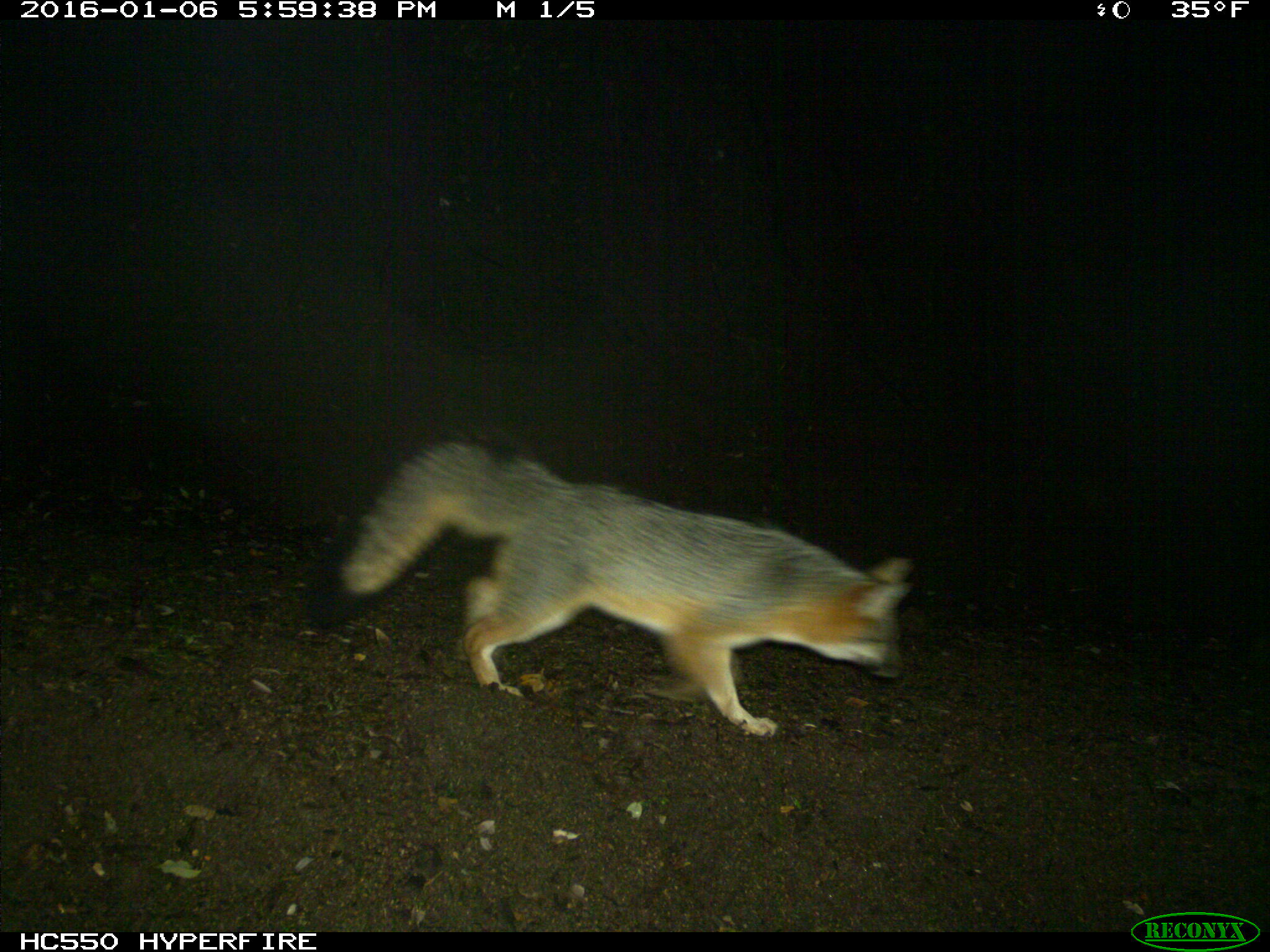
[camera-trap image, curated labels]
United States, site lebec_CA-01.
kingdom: Animalia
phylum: Chordata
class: Mammalia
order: Carnivora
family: Canidae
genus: Urocyon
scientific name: Urocyon cinereoargenteus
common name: gray fox